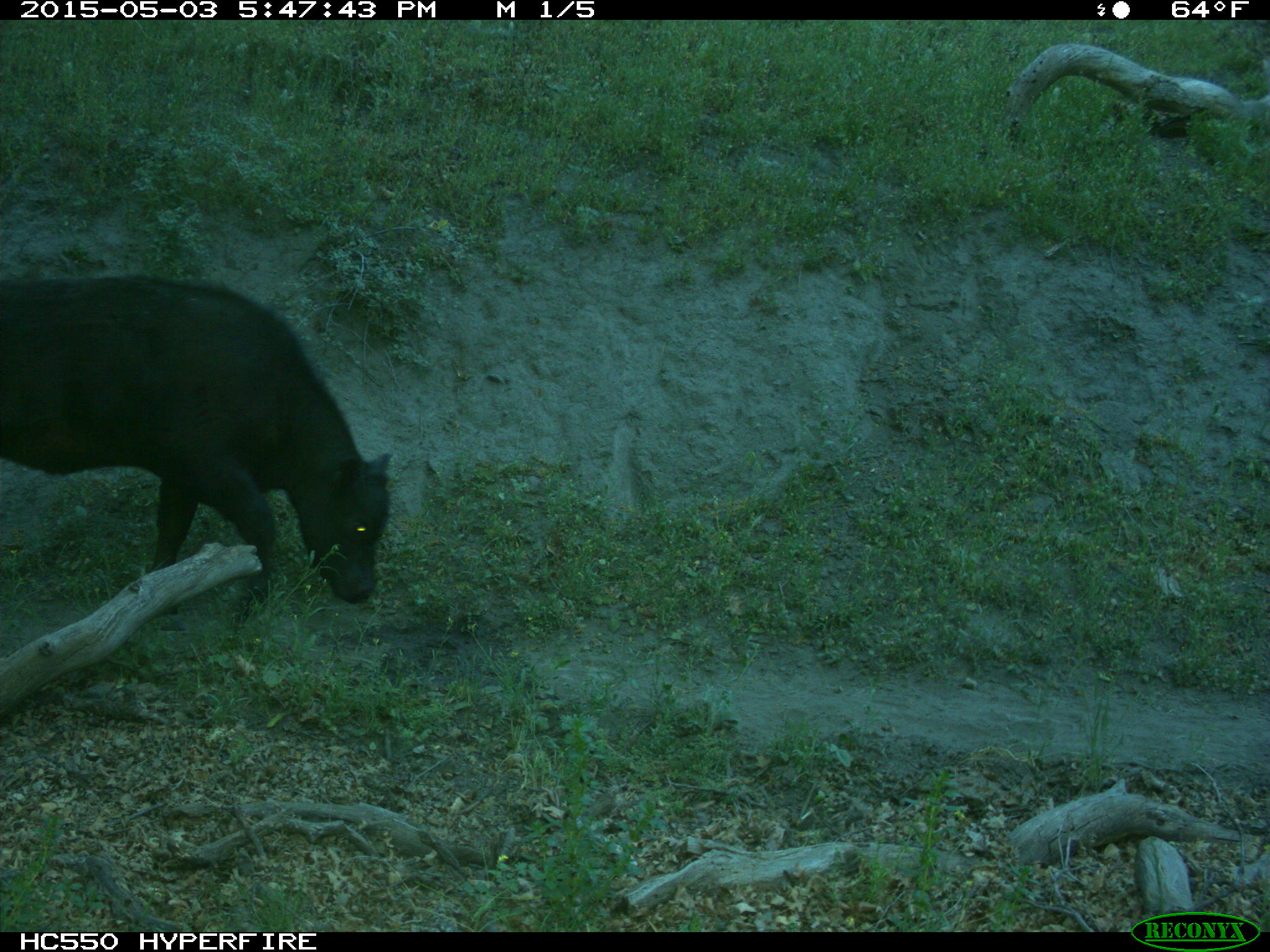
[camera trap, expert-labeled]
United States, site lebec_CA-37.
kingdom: Animalia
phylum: Chordata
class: Mammalia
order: Artiodactyla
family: Bovidae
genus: Bos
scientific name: Bos taurus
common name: domestic cow